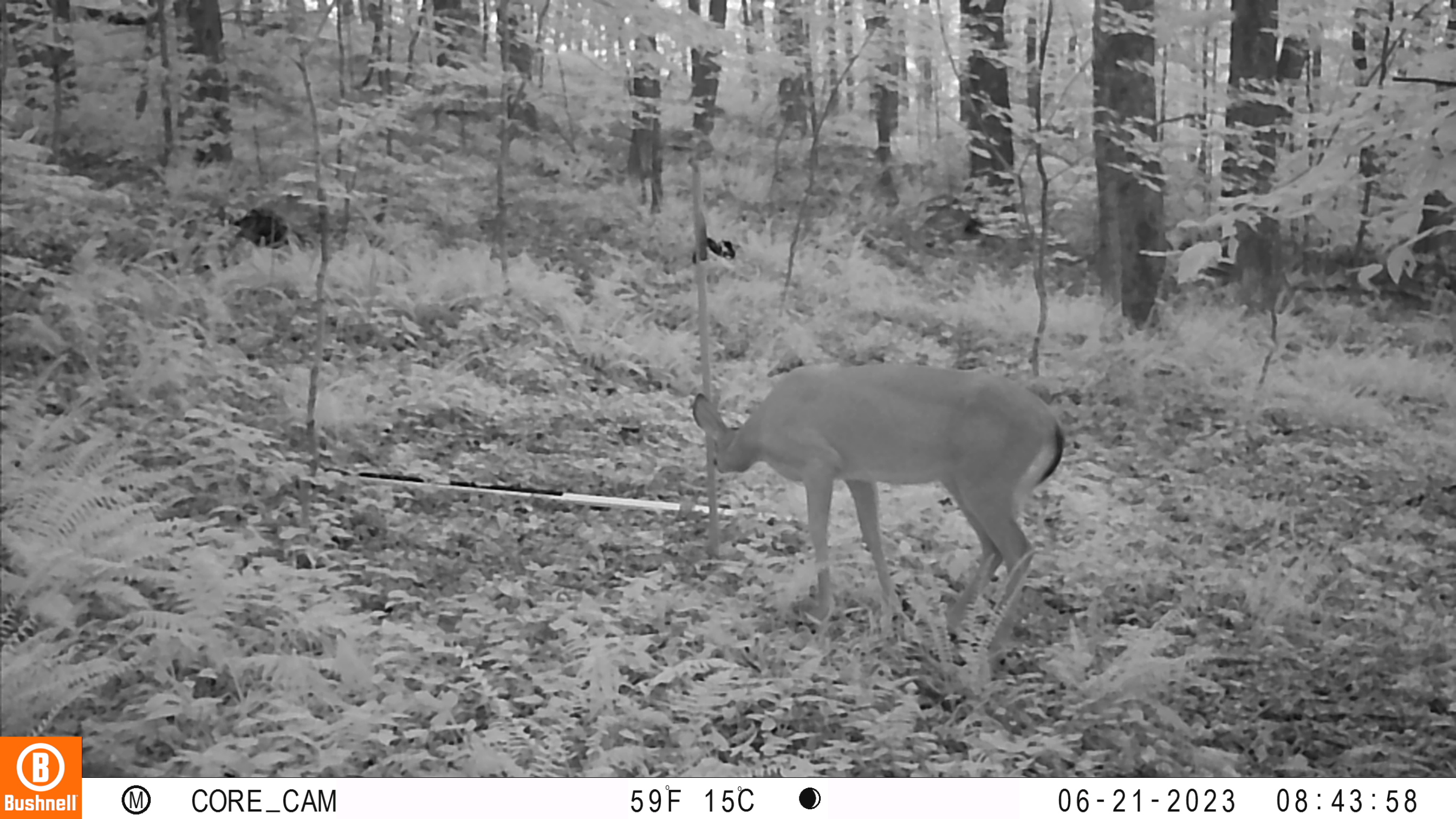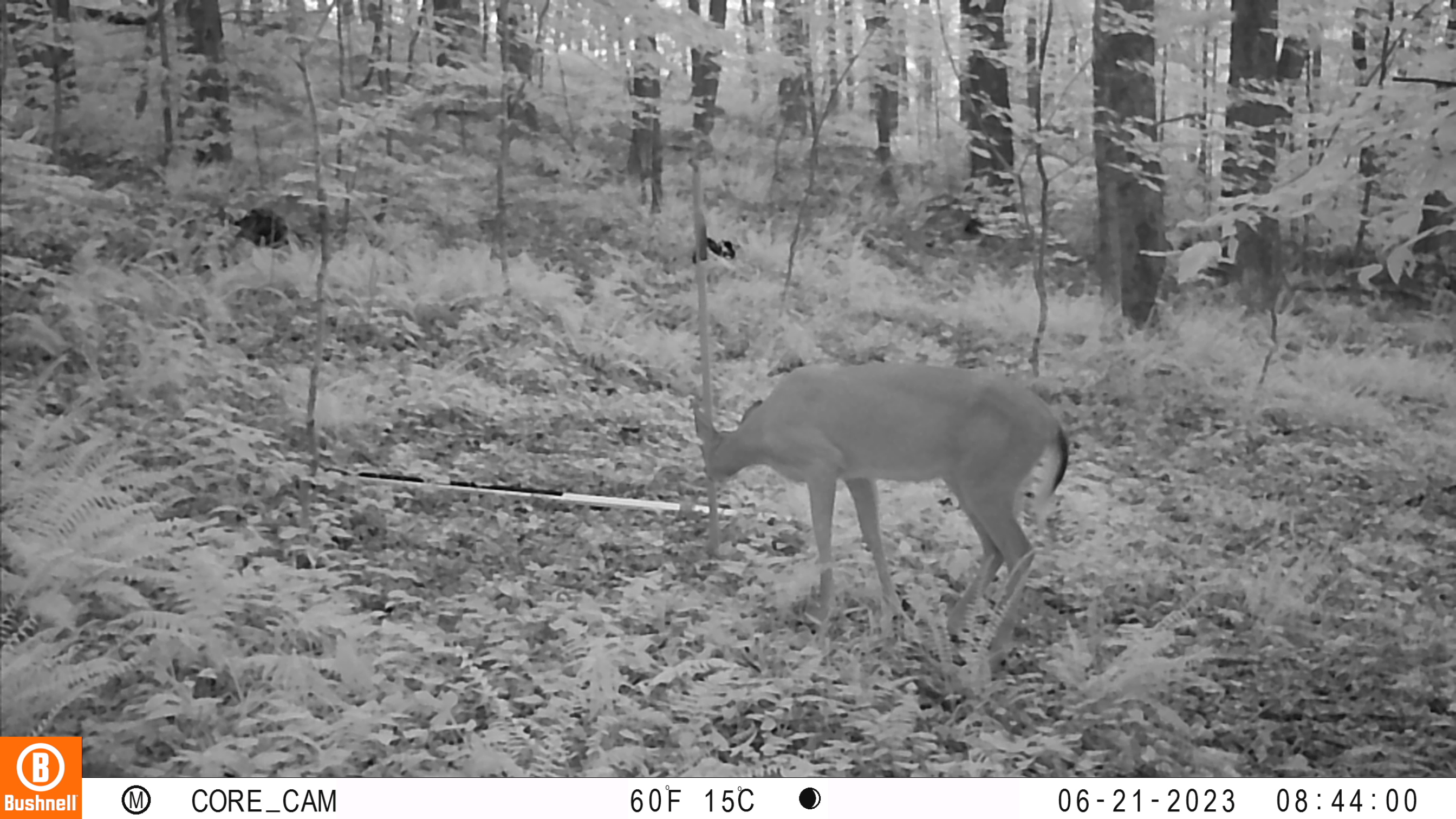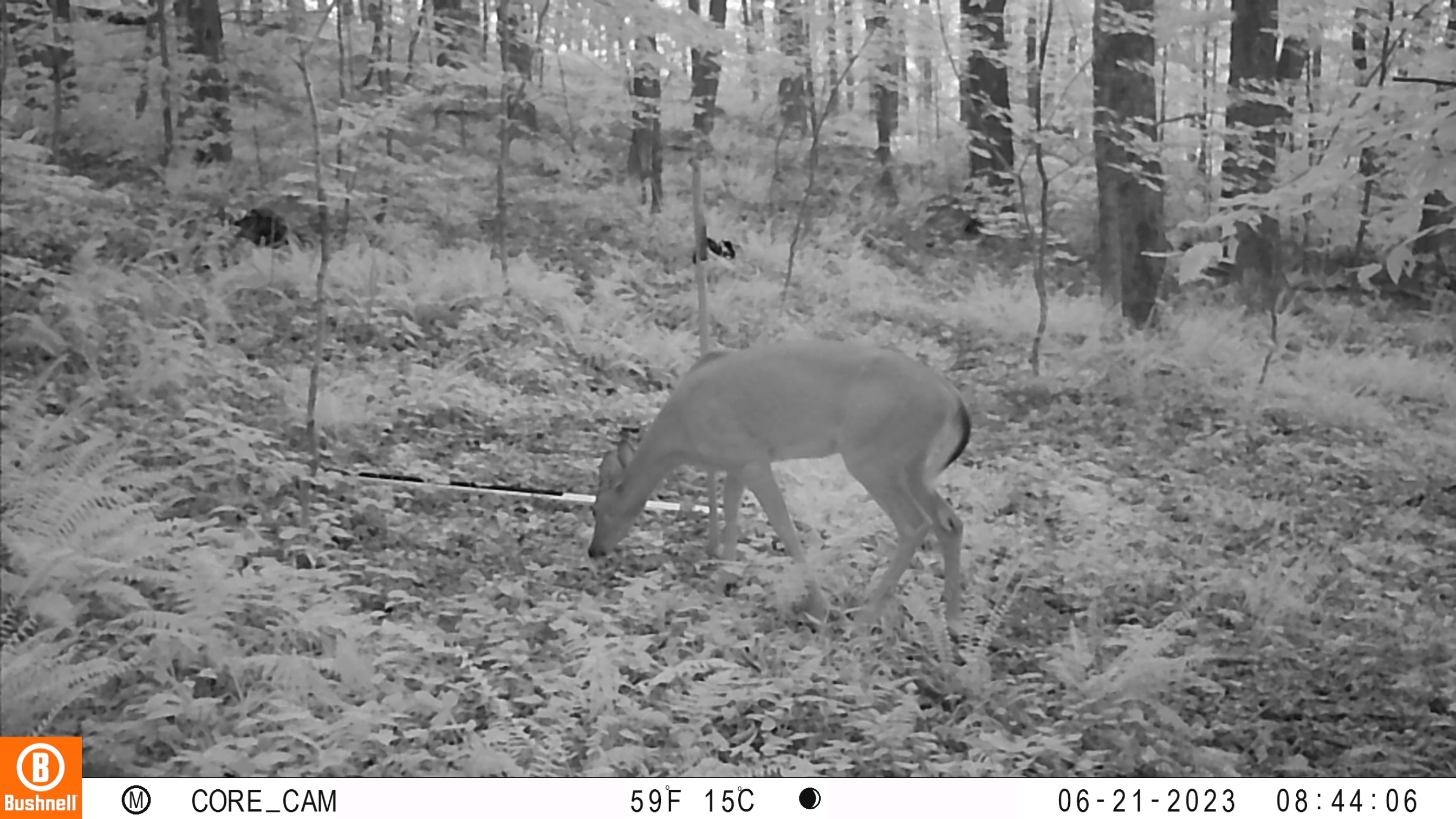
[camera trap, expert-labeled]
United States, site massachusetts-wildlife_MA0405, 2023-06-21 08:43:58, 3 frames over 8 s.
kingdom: Animalia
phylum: Chordata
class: Mammalia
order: Artiodactyla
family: Cervidae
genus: Odocoileus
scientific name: Odocoileus virginianus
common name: white-tailed deer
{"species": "white-tailed deer (Odocoileus virginianus)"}